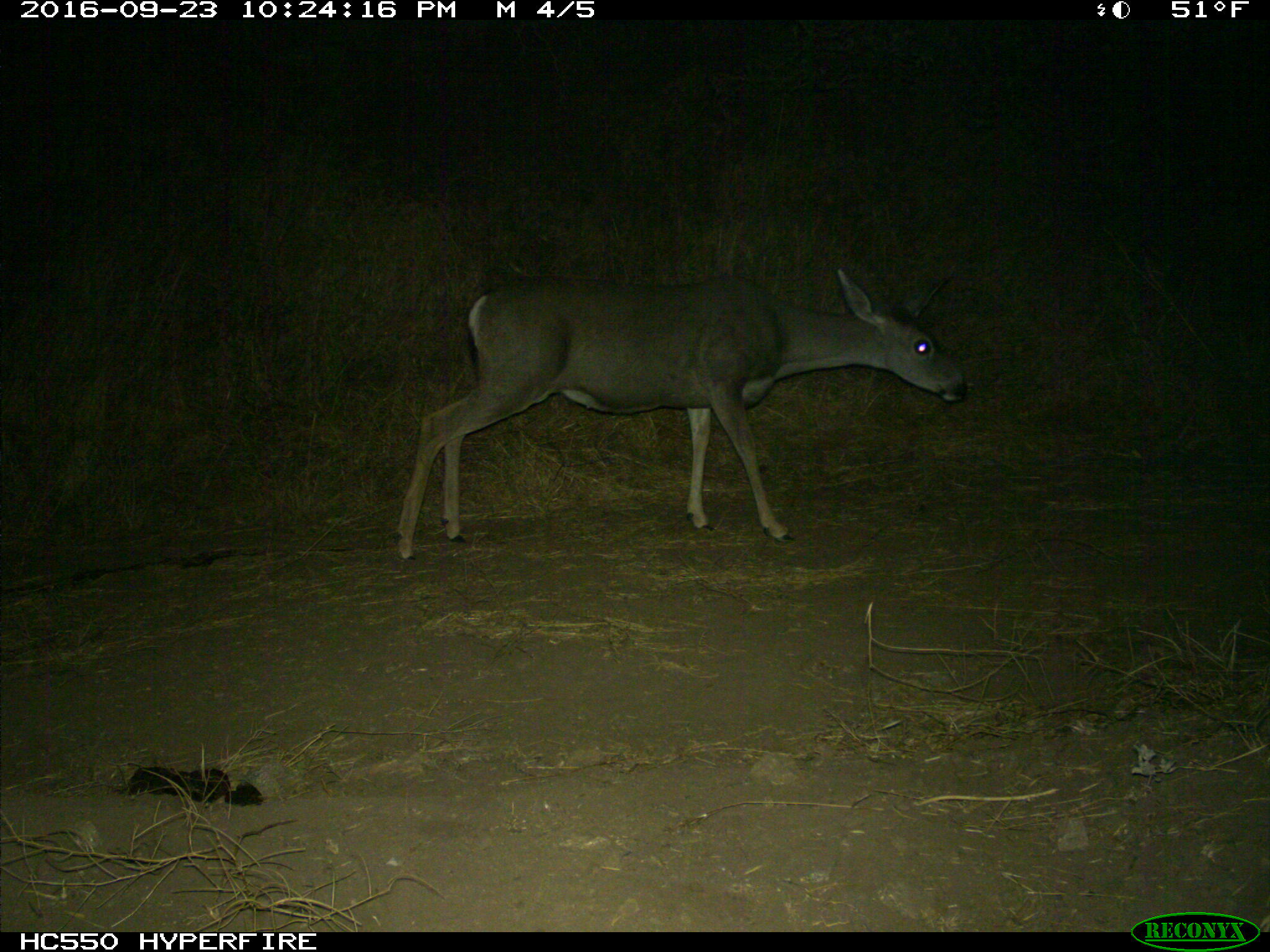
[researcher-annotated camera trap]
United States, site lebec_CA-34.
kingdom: Animalia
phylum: Chordata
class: Mammalia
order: Artiodactyla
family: Cervidae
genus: Odocoileus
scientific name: Odocoileus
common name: deer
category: unidentified deer